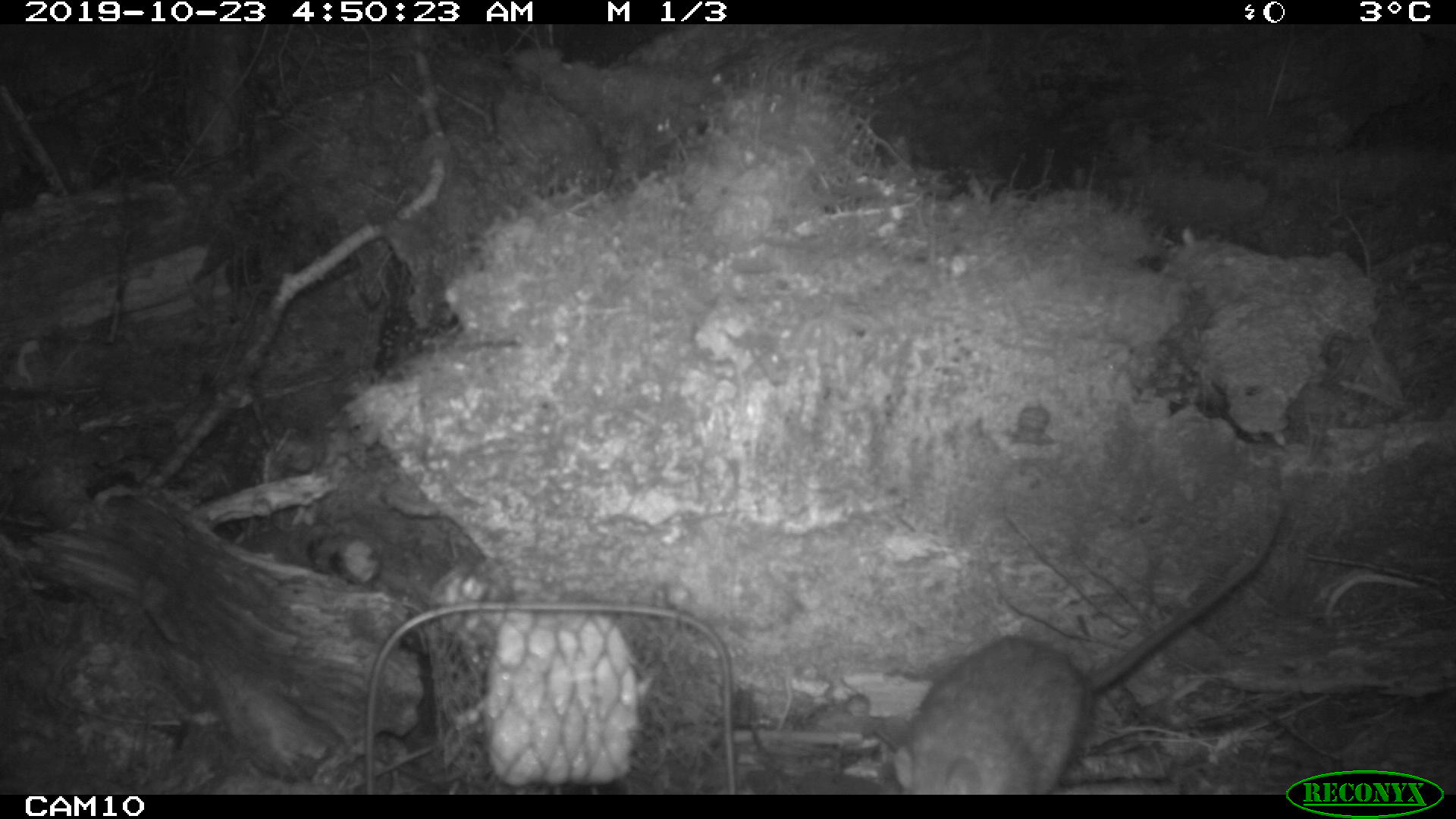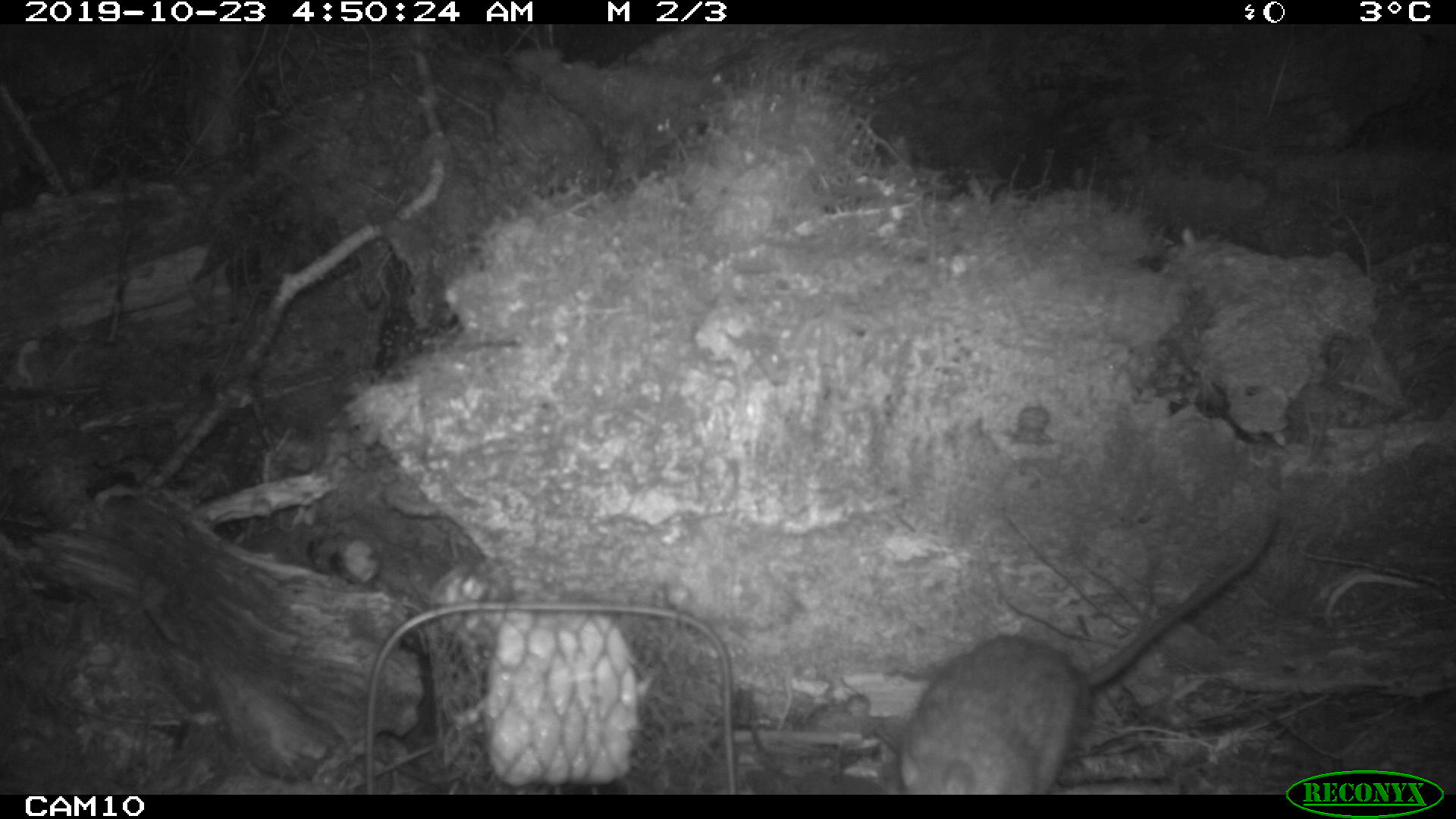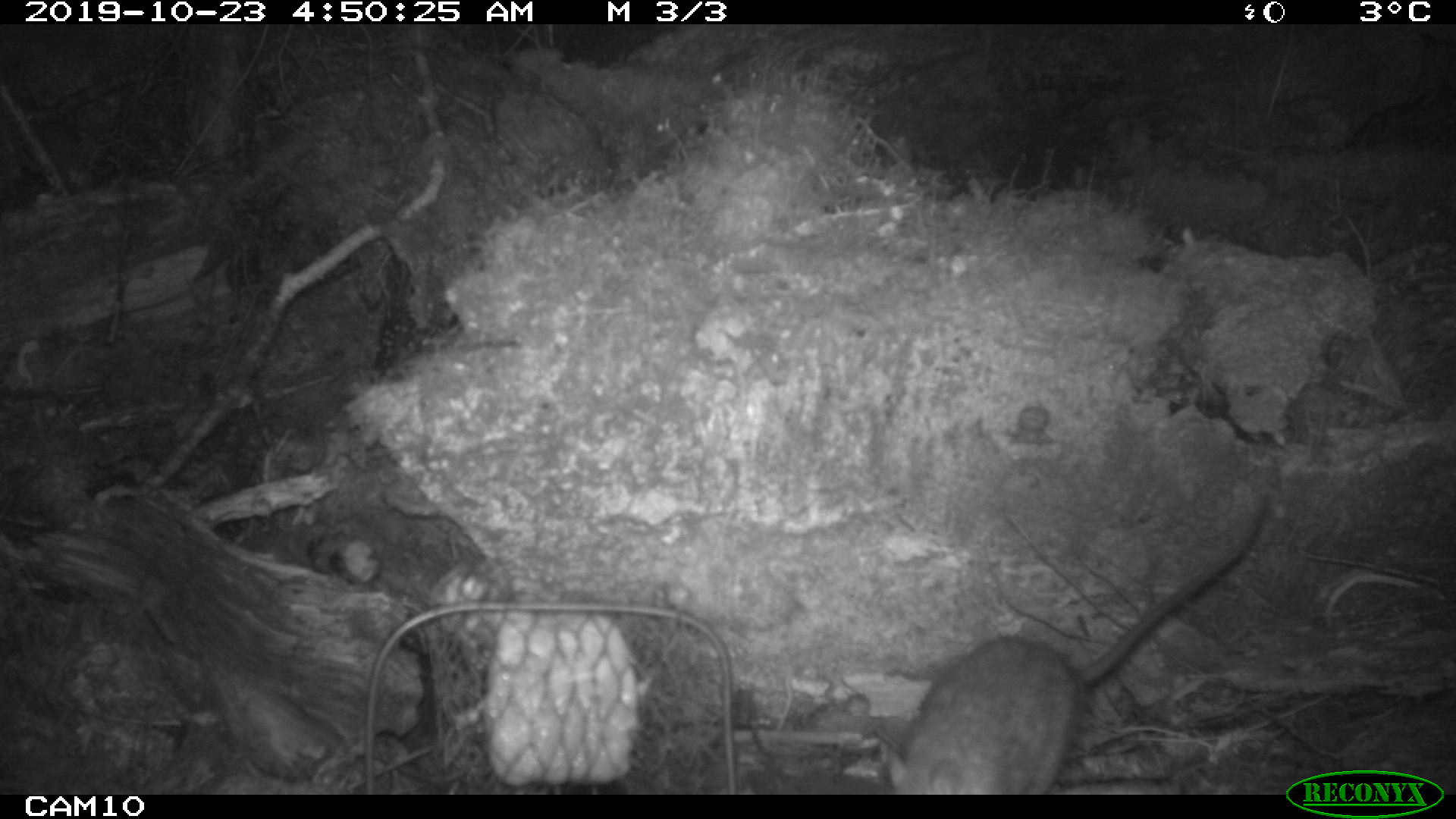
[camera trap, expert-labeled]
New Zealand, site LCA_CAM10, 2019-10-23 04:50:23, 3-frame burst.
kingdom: Animalia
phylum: Chordata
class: Mammalia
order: Rodentia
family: Muridae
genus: Rattus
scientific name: Rattus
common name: rat